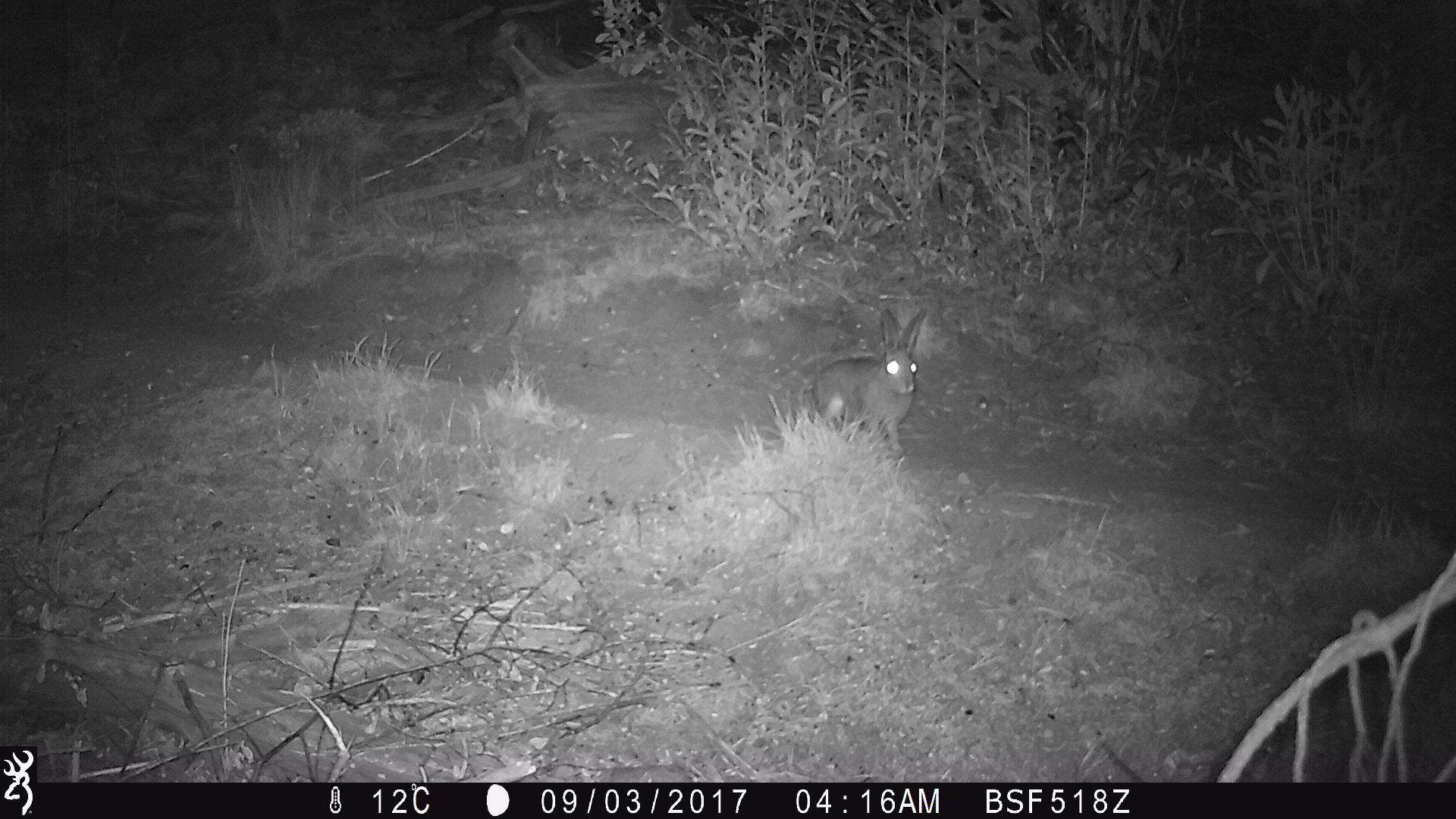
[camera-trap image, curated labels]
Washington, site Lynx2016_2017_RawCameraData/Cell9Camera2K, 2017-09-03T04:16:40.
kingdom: Animalia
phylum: Chordata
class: Mammalia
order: Lagomorpha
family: Leporidae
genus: Lepus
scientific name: Lepus americanus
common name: snowshoe hare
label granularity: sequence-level